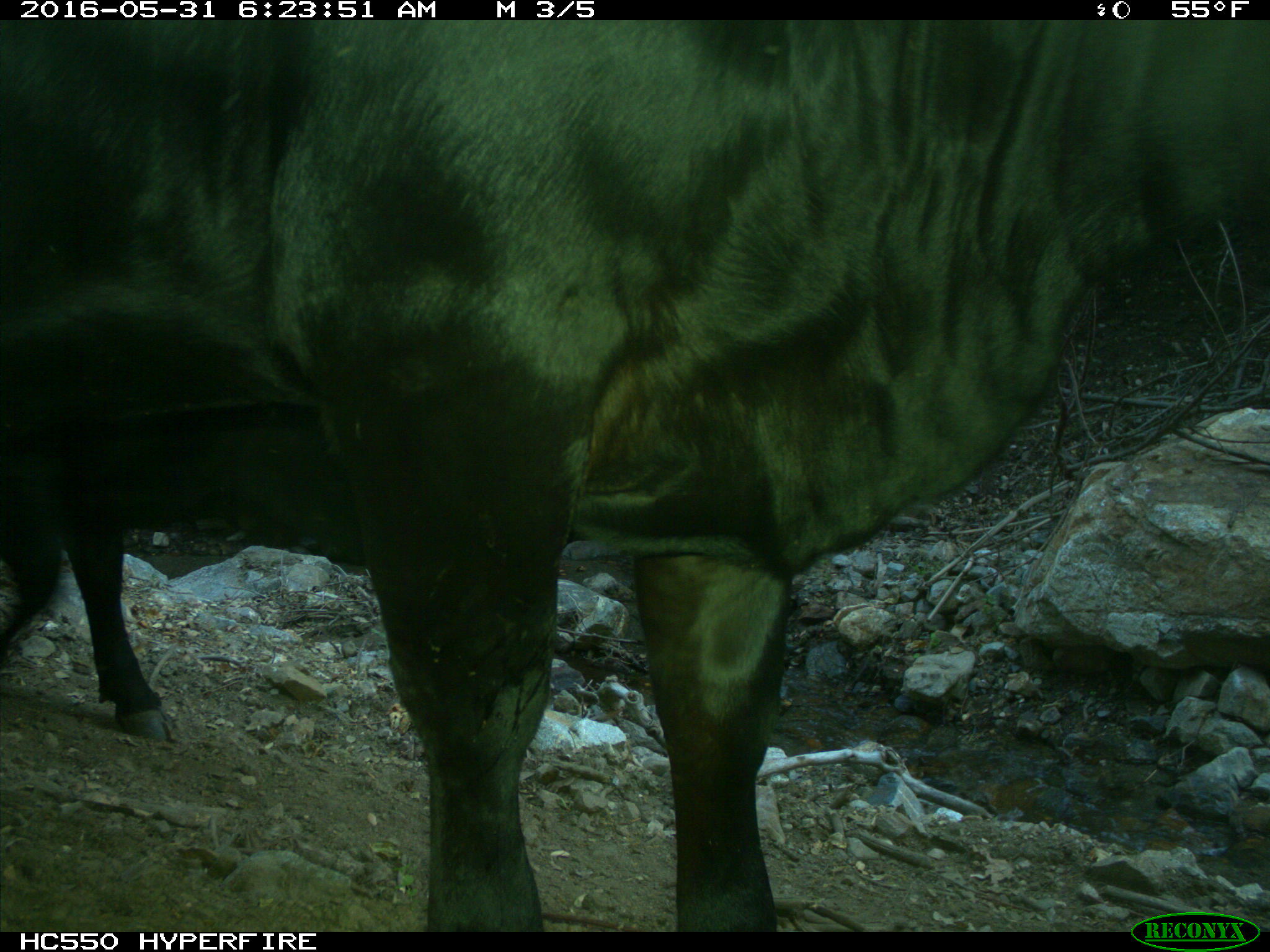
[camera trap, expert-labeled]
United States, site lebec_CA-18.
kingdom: Animalia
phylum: Chordata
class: Mammalia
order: Artiodactyla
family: Bovidae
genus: Bos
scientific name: Bos taurus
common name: domestic cow